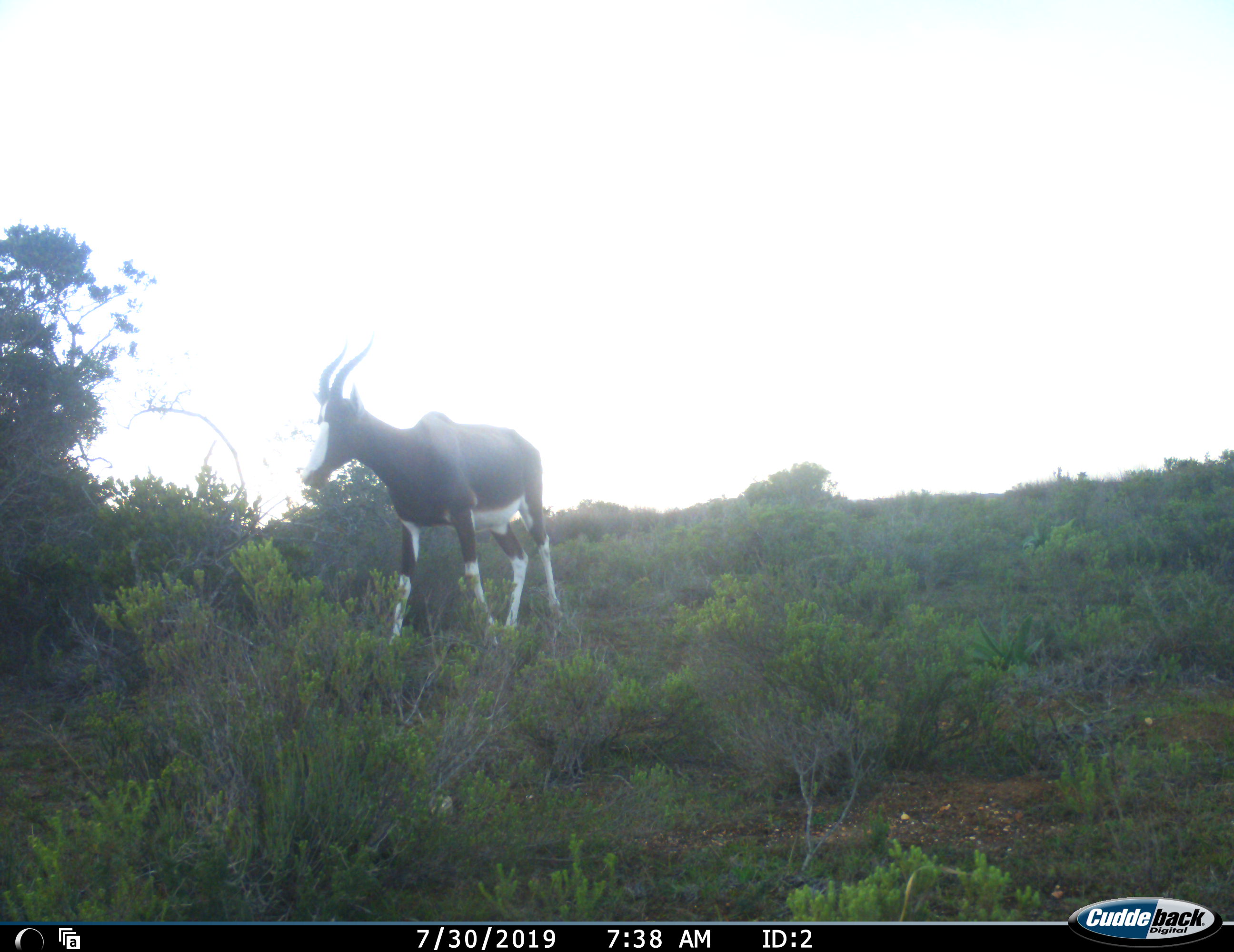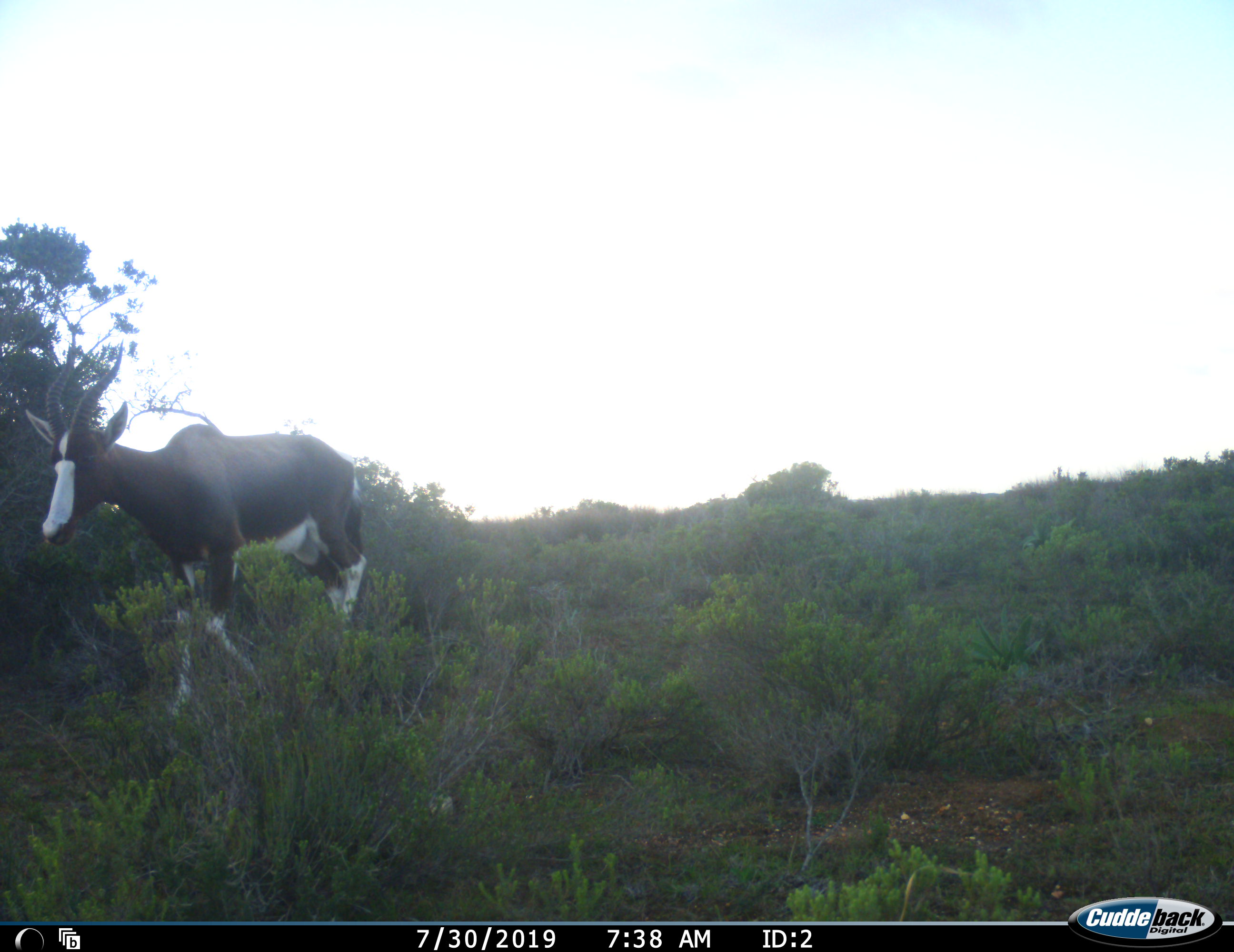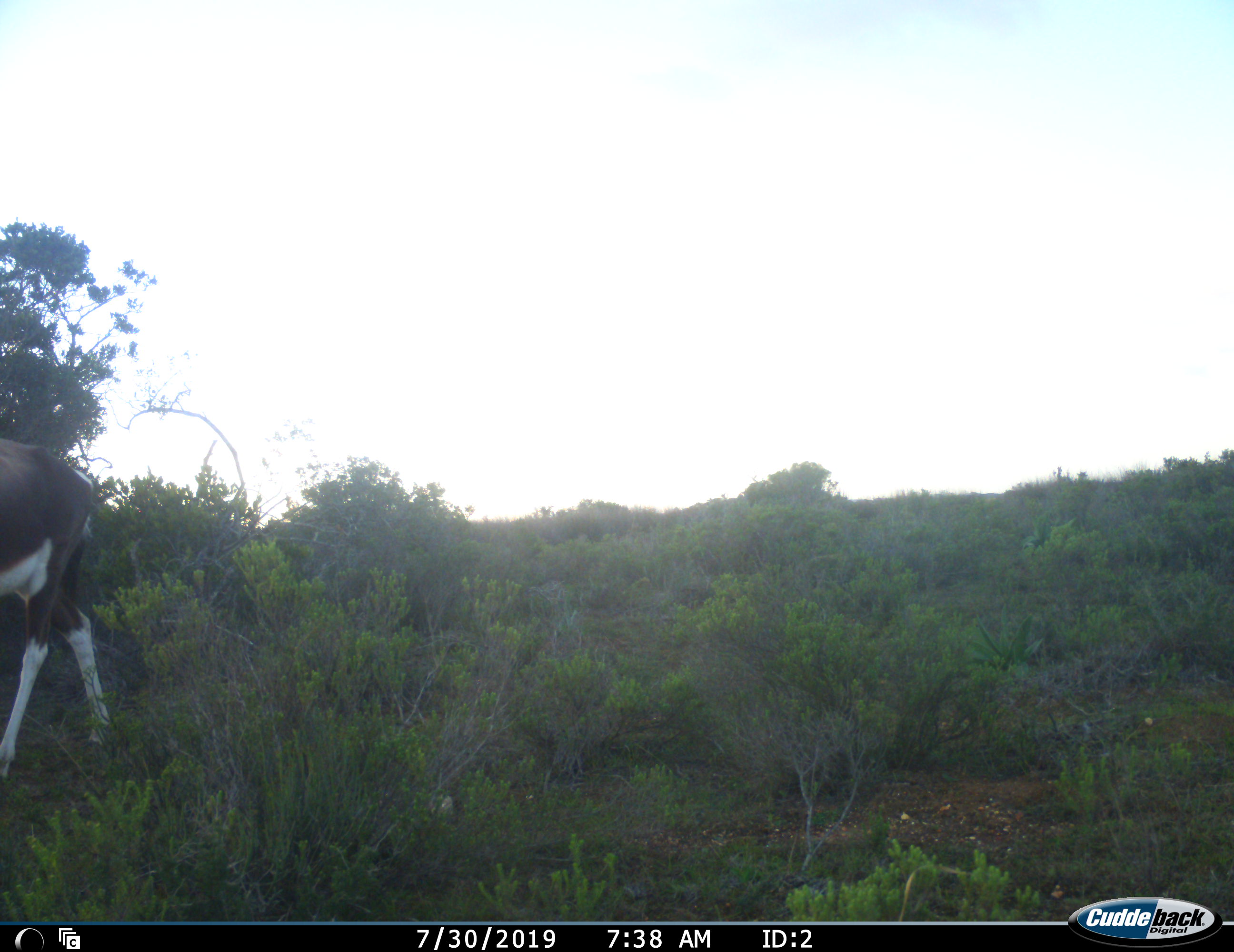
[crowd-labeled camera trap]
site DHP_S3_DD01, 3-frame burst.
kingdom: Animalia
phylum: Chordata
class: Mammalia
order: Artiodactyla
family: Bovidae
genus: Damaliscus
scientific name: Damaliscus pygargus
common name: bontebok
Bontebok (Damaliscus pygargus), count 1. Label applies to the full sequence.